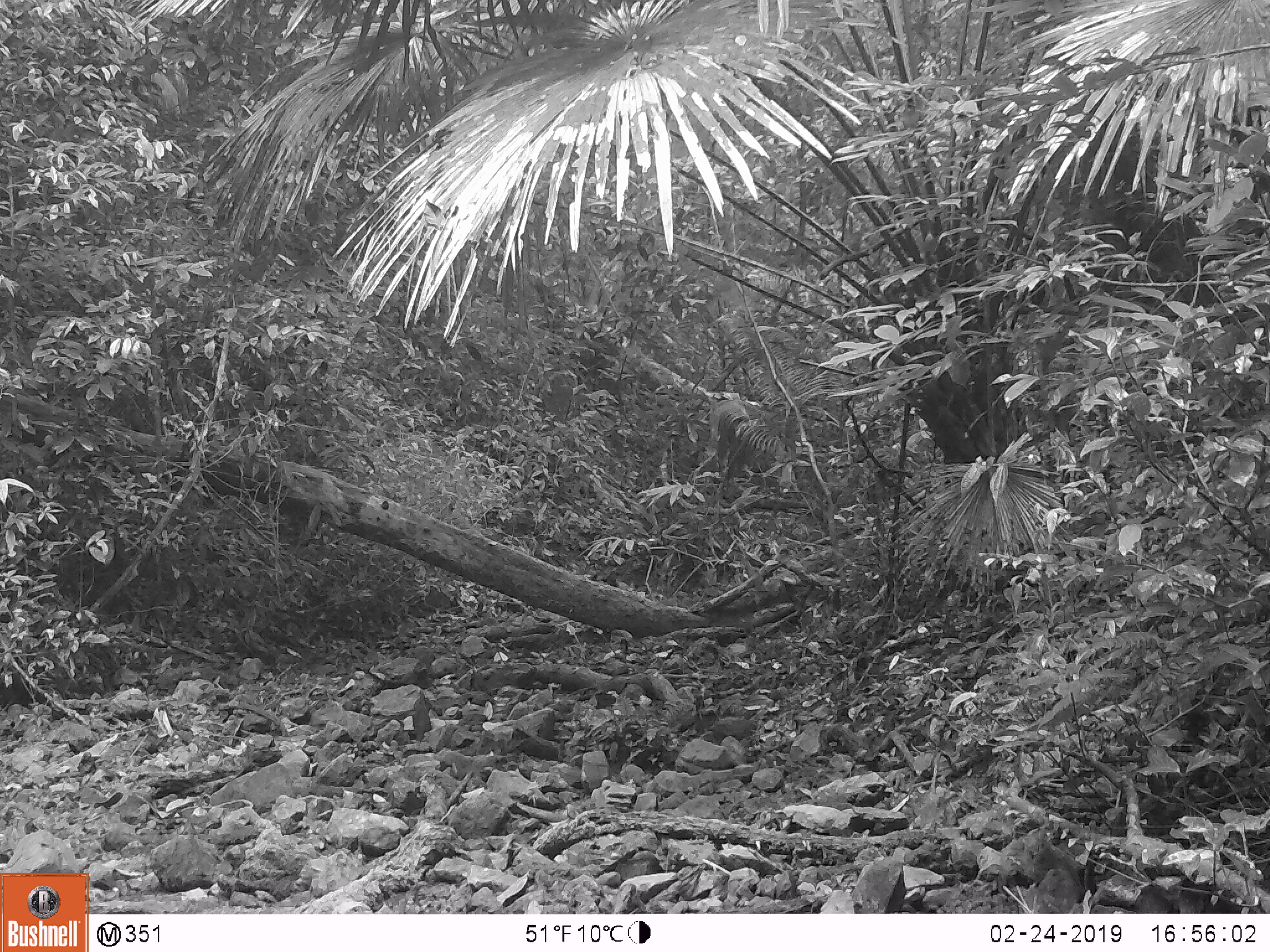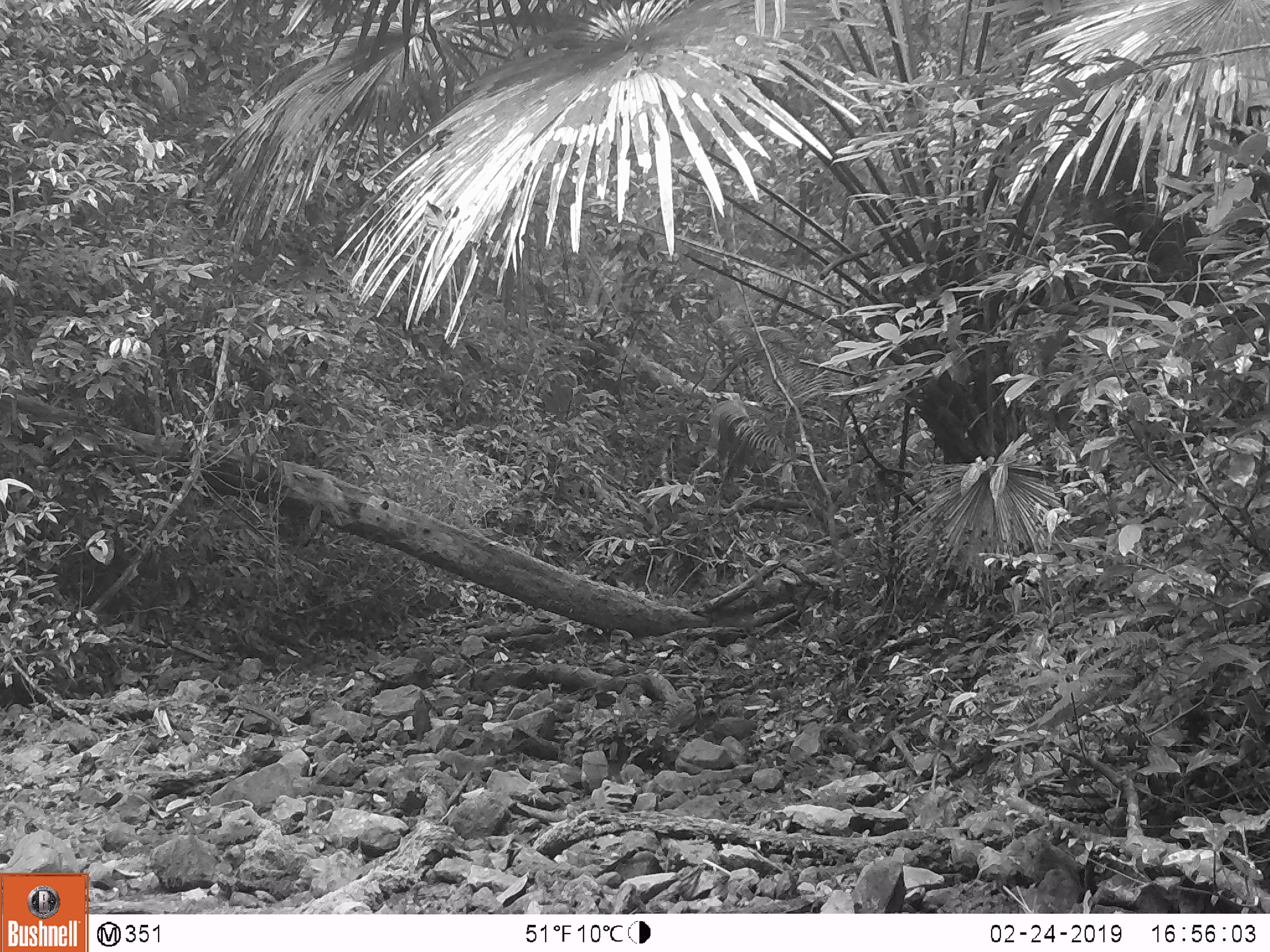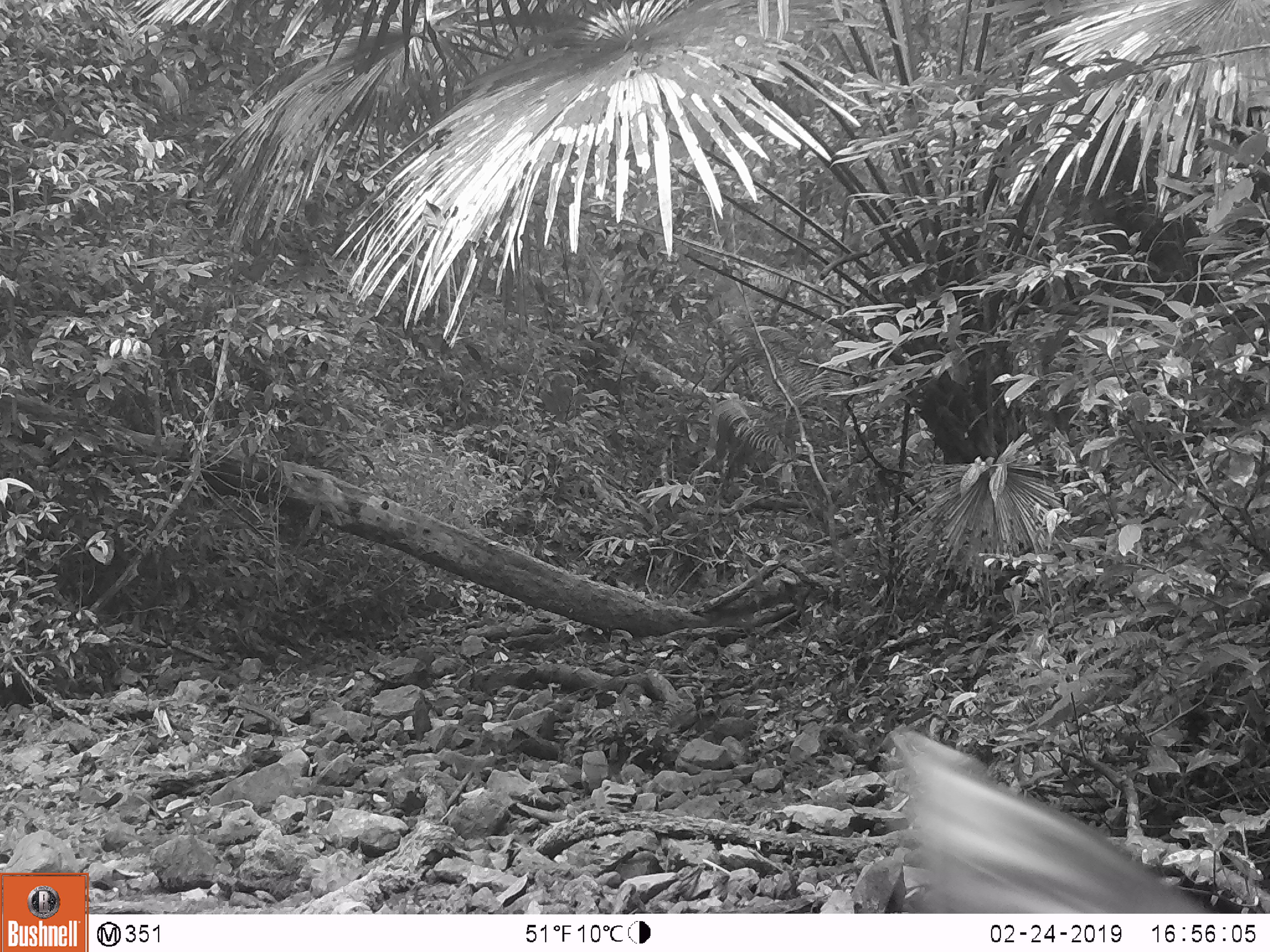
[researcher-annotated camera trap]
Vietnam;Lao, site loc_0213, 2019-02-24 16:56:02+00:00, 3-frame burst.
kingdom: Animalia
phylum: Chordata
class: Mammalia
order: Artiodactyla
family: Cervidae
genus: Rusa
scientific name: Rusa unicolor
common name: sambar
Sambar (Rusa unicolor). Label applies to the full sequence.